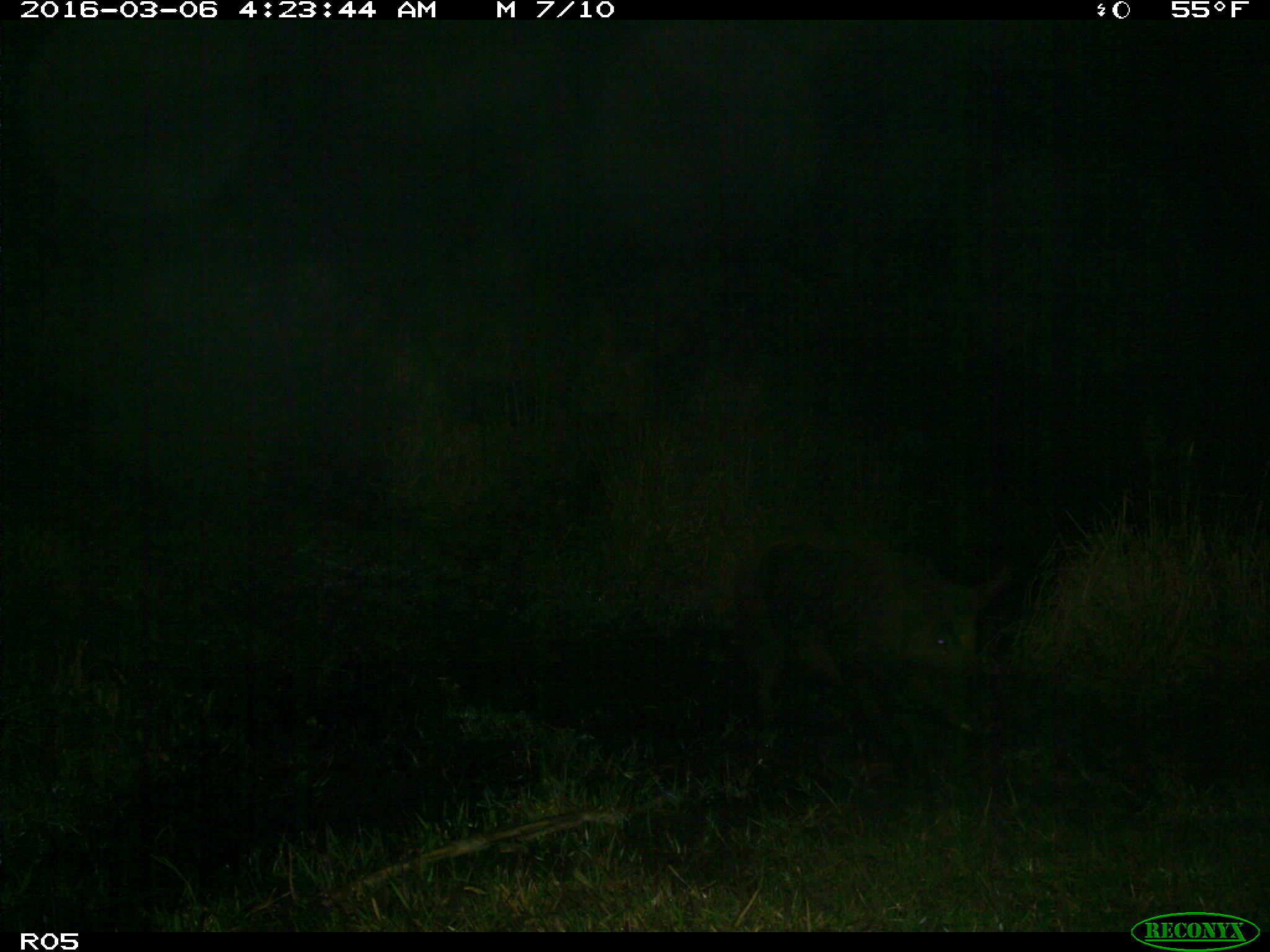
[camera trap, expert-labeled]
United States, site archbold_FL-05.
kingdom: Animalia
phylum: Chordata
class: Mammalia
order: Artiodactyla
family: Suidae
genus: Sus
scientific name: Sus scrofa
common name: wild boar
Sus scrofa (wild boar).